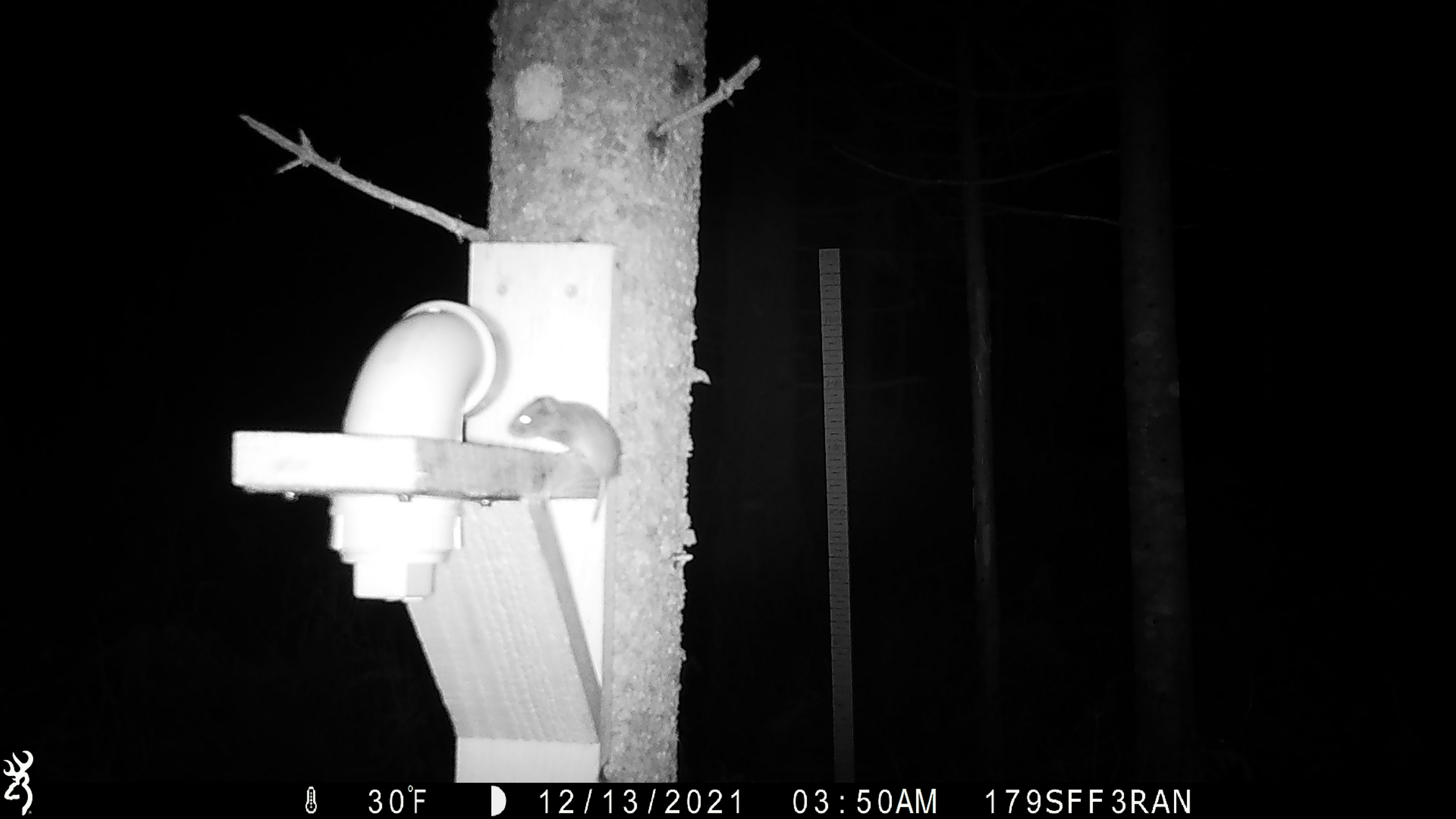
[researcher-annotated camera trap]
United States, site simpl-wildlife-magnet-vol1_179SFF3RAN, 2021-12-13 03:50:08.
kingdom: Animalia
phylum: Chordata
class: Mammalia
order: Rodentia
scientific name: Rodentia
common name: mouse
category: mouse sp.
Mouse sp. (mouse) (Rodentia).